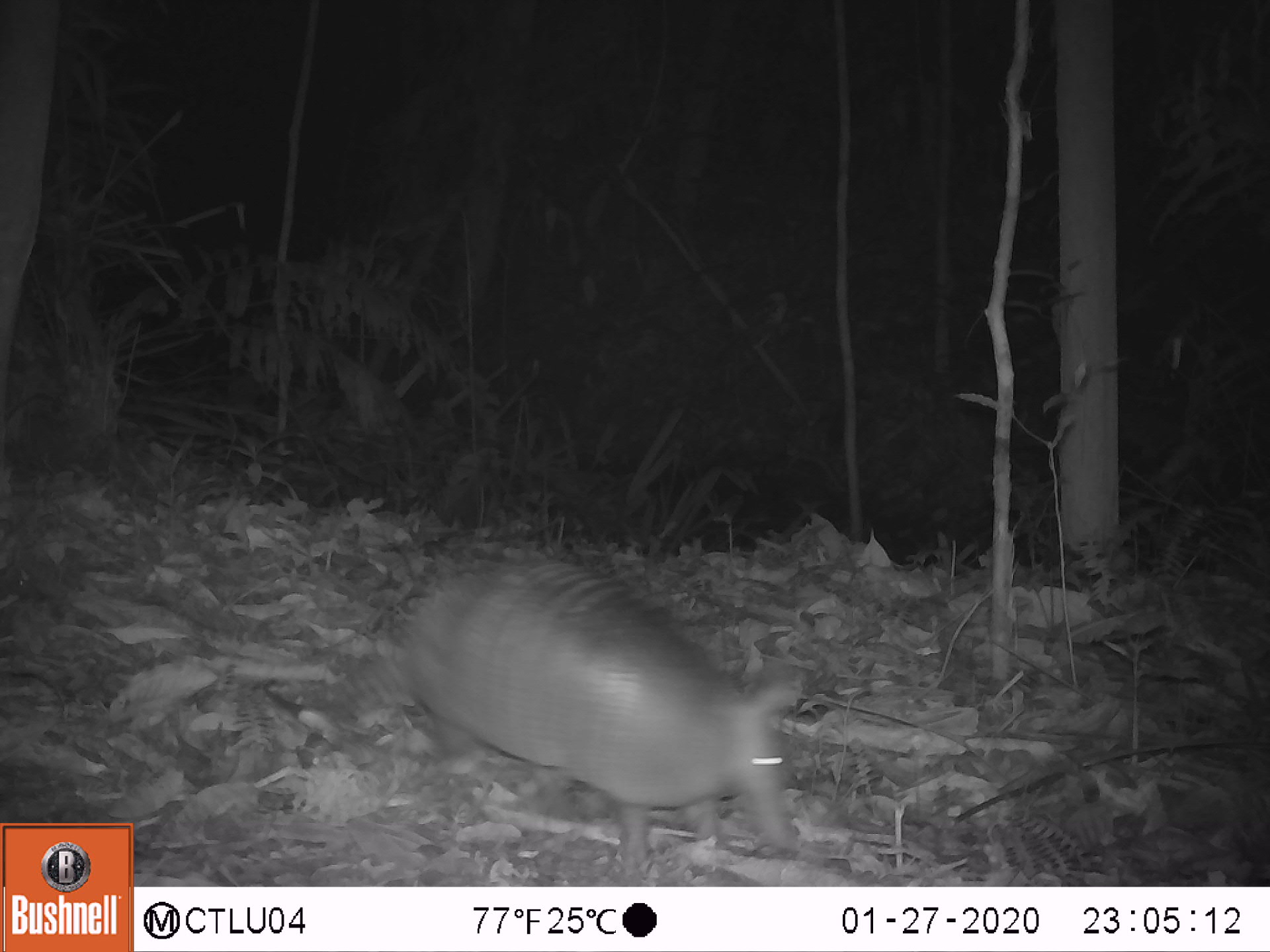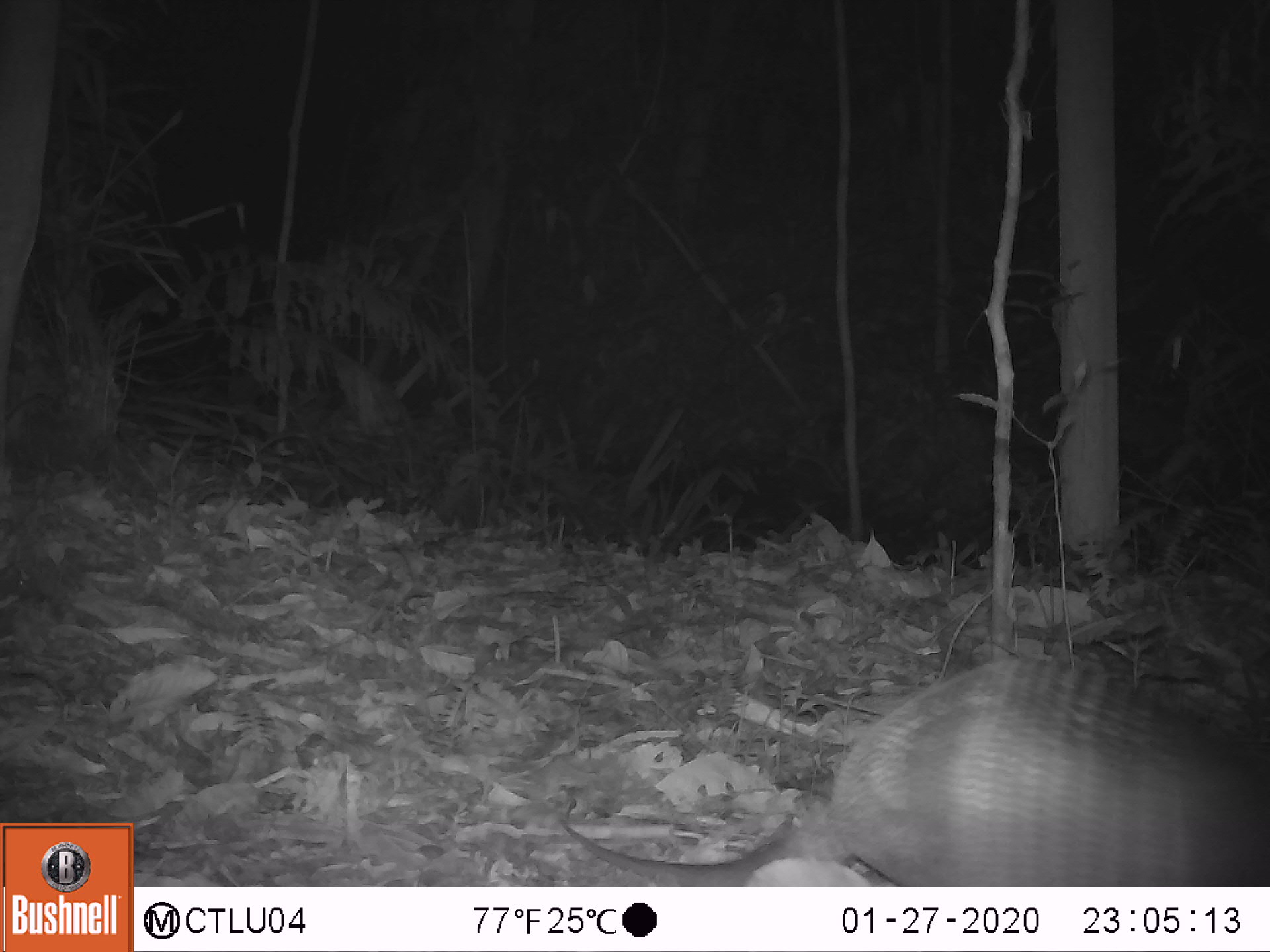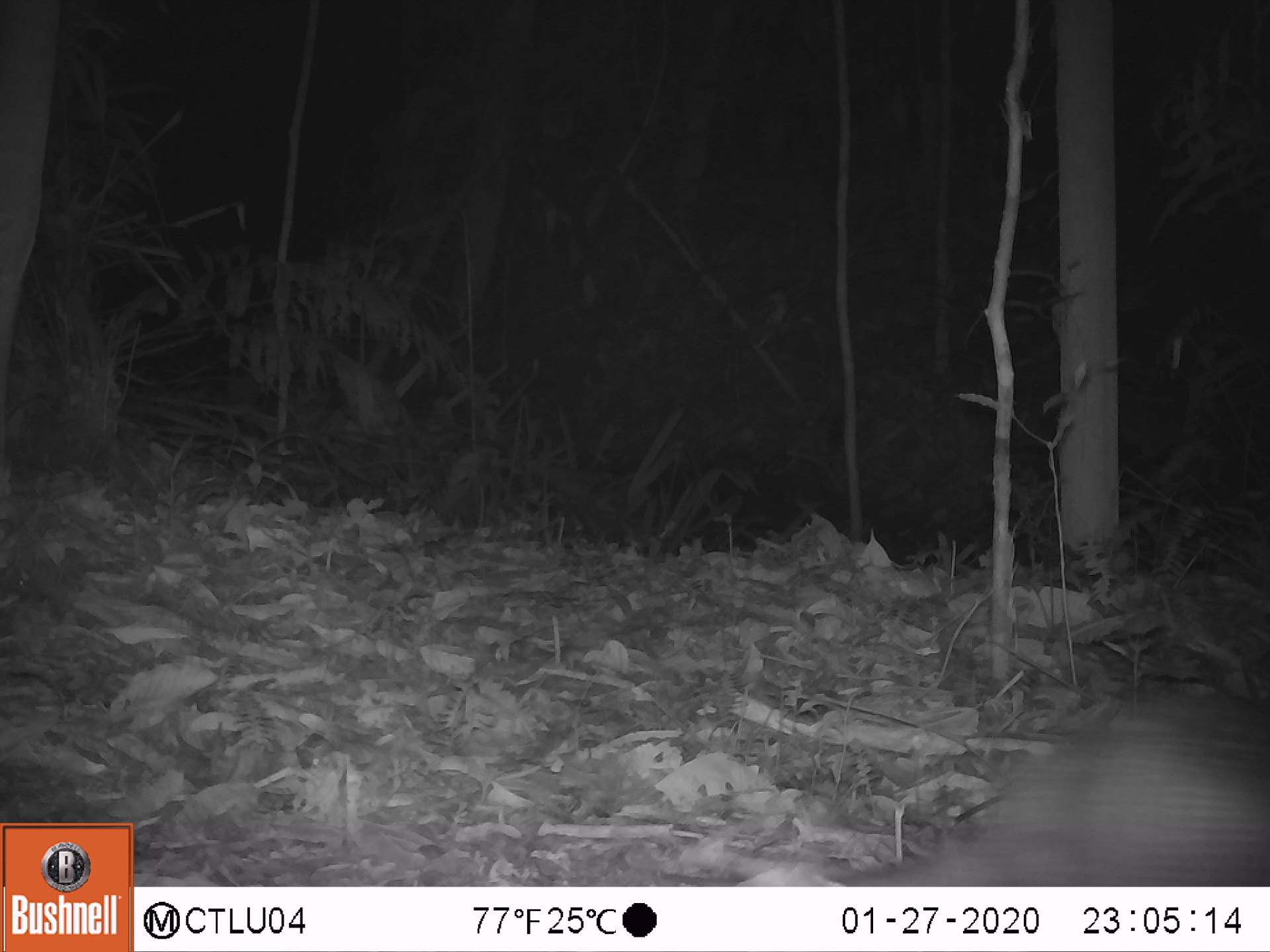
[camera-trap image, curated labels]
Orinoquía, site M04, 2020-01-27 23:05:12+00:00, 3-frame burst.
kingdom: Animalia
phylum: Chordata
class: Mammalia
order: Cingulata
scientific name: Cingulata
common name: armadillo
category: unknown armadillo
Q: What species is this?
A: Unknown armadillo (armadillo) (Cingulata).